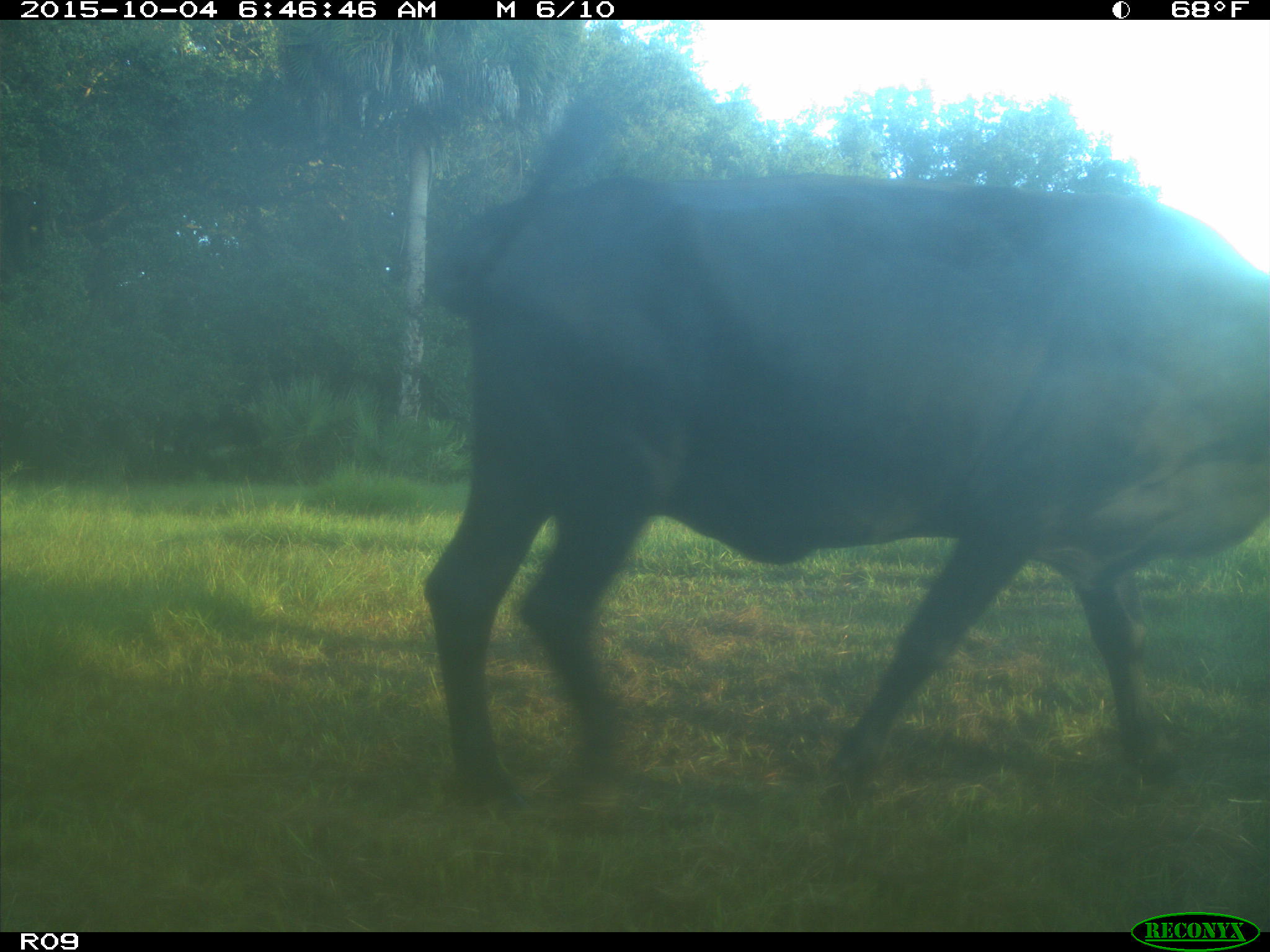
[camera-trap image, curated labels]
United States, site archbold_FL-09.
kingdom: Animalia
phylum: Chordata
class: Mammalia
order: Artiodactyla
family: Bovidae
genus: Bos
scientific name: Bos taurus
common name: domestic cow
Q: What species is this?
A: Bos taurus (domestic cow).